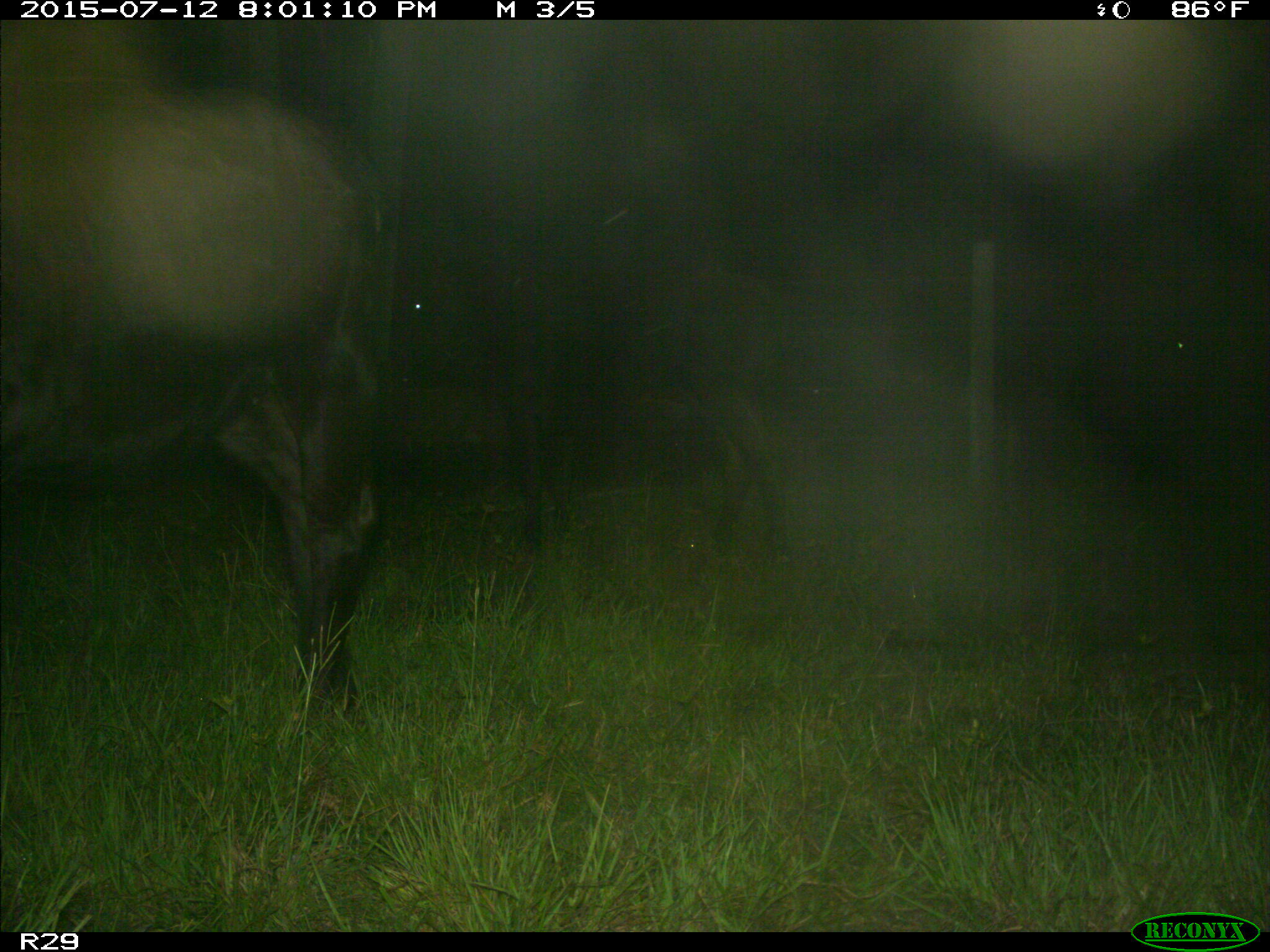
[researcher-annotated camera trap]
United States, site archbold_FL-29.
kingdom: Animalia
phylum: Chordata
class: Mammalia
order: Artiodactyla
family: Bovidae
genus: Bos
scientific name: Bos taurus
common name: domestic cow